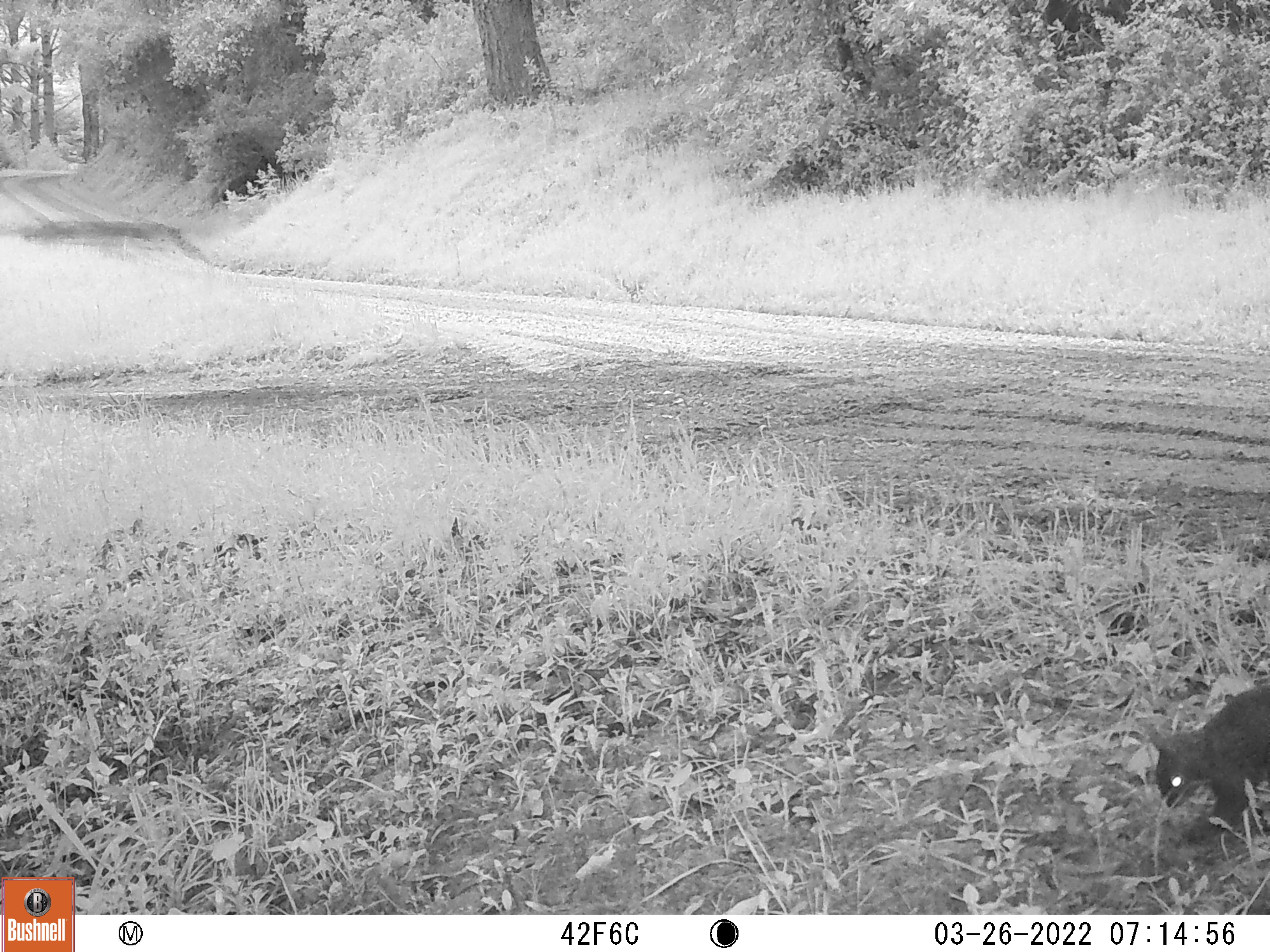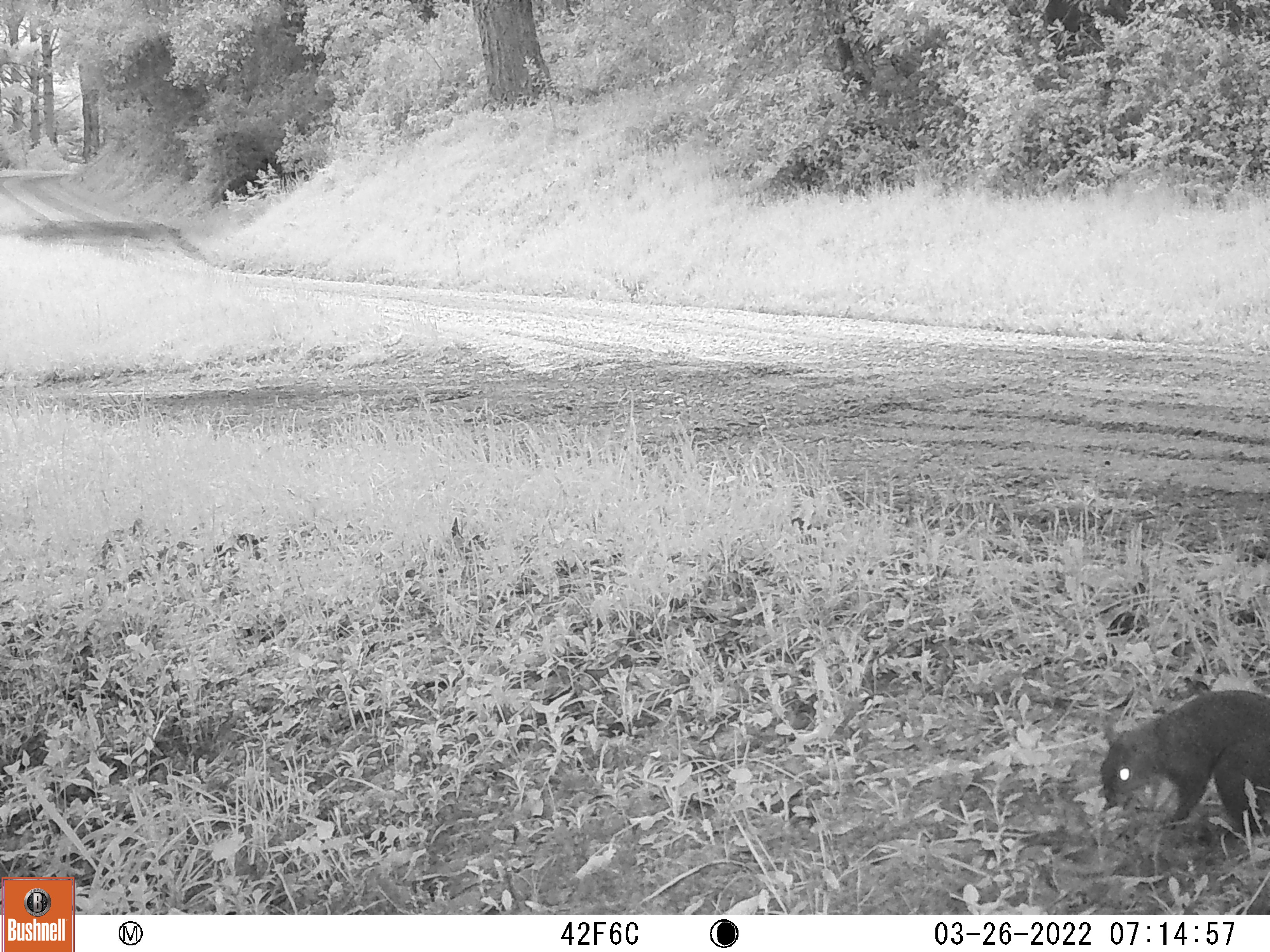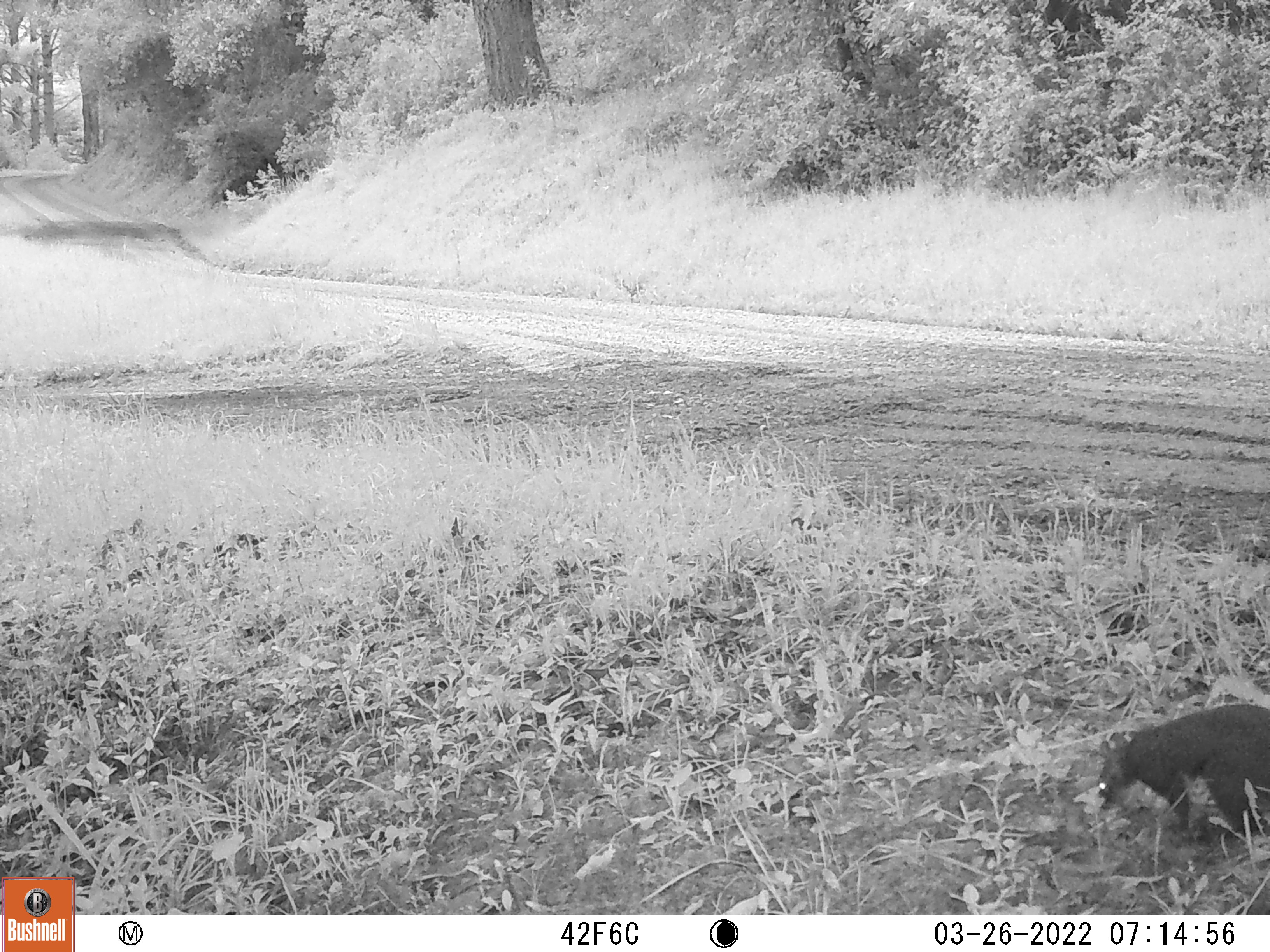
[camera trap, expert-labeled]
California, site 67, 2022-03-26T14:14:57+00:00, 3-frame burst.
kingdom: Animalia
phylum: Chordata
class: Mammalia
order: Rodentia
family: Sciuridae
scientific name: Sciuridae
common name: squirrel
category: unknown squirrel